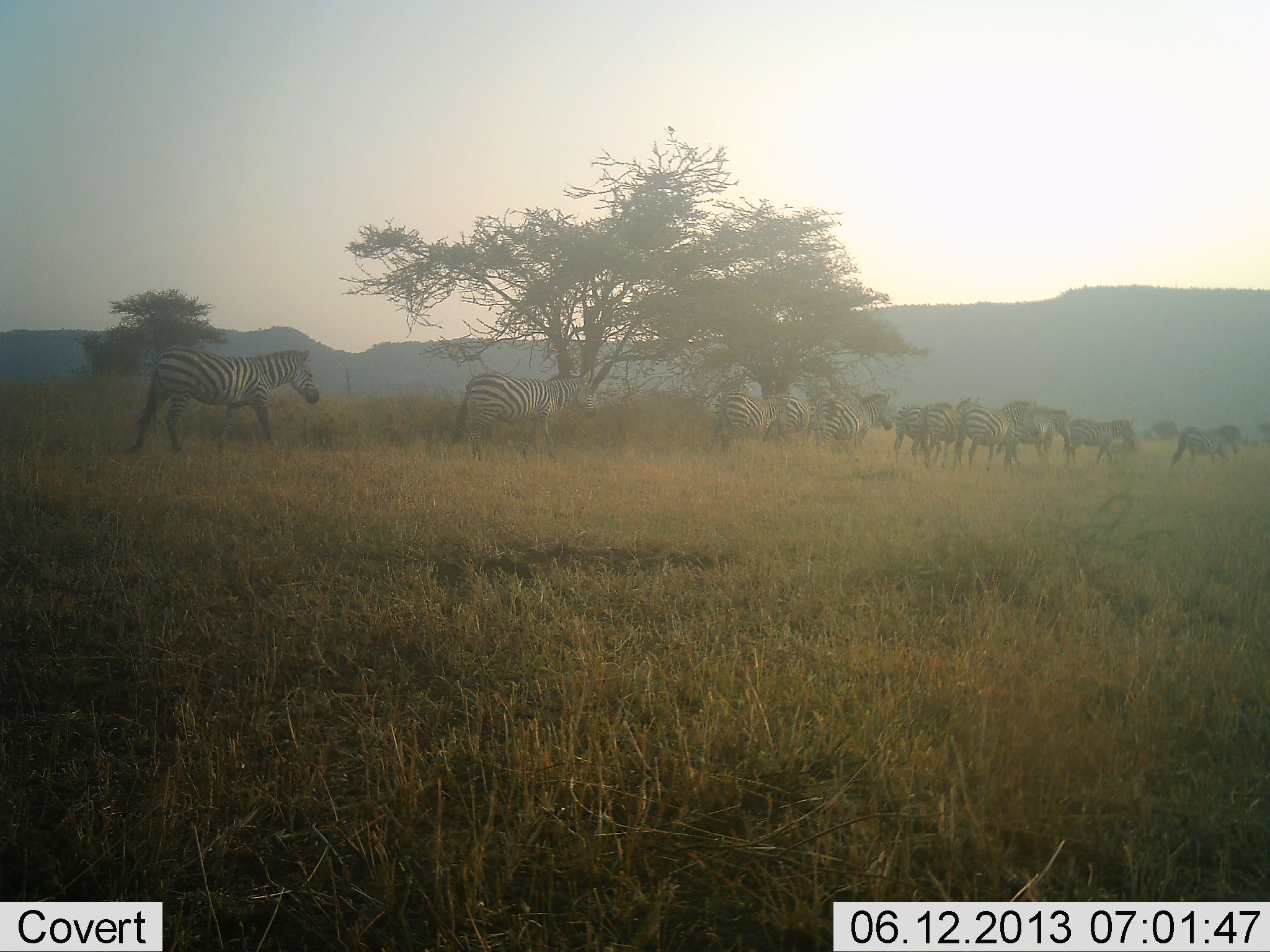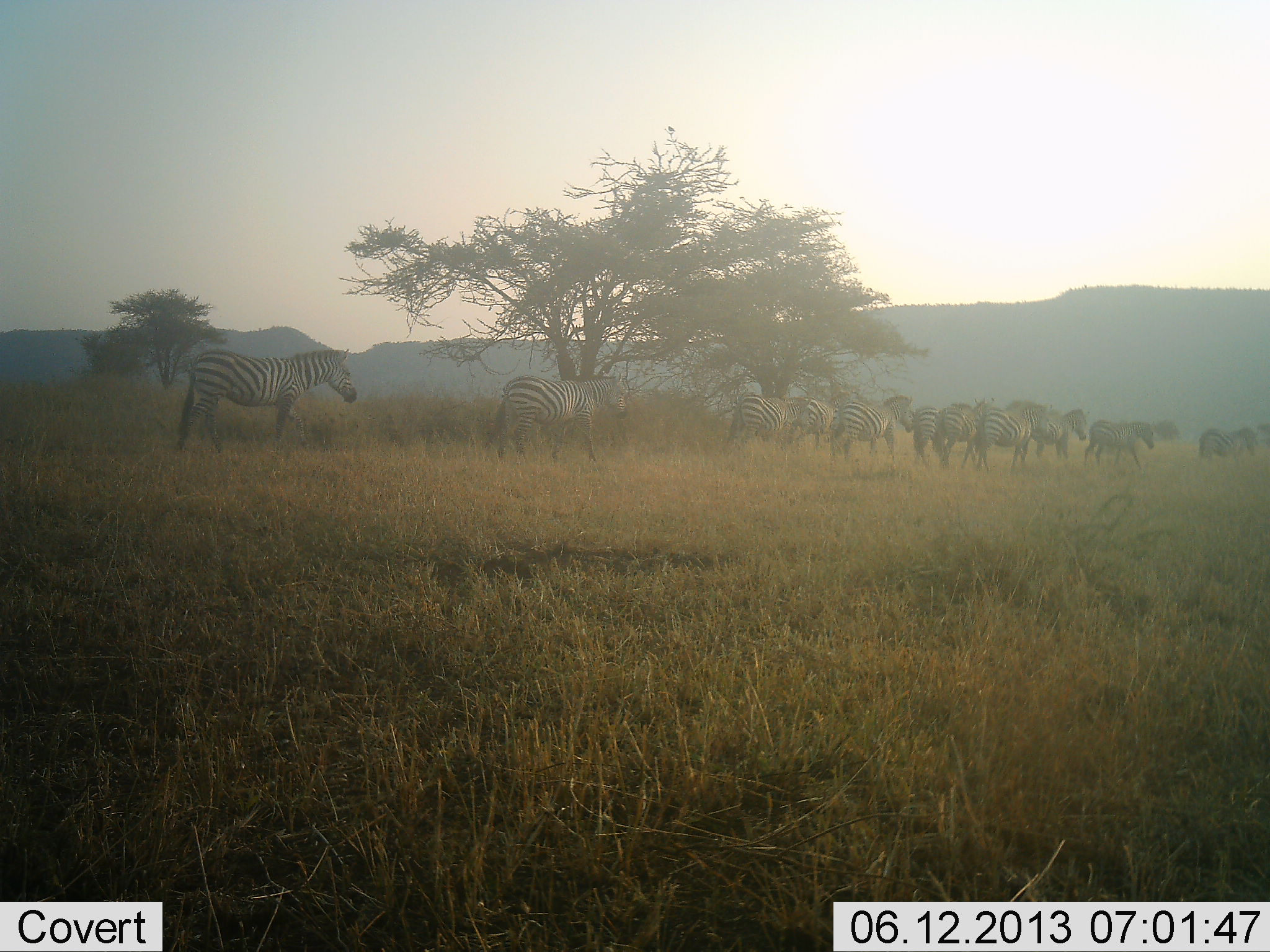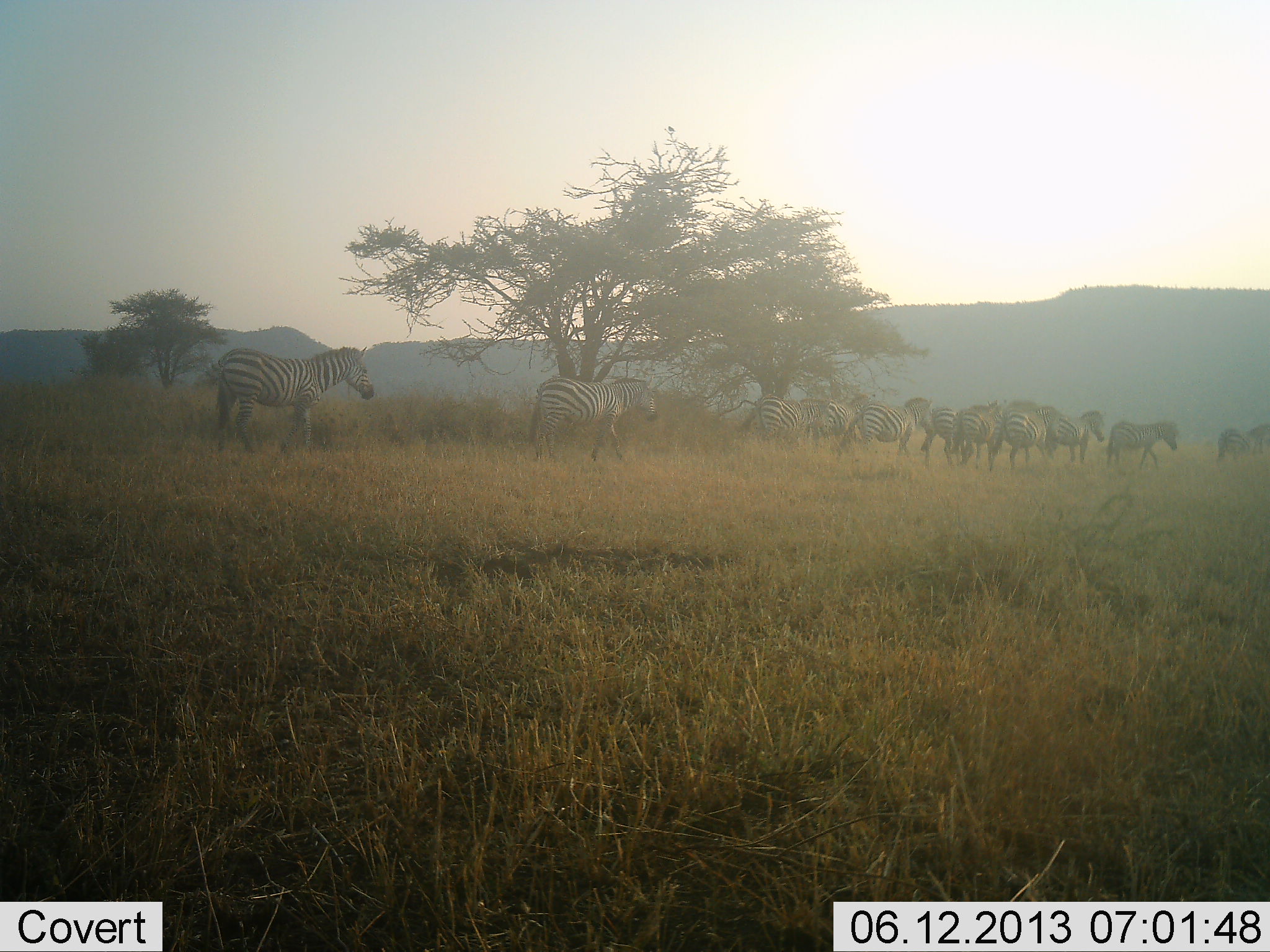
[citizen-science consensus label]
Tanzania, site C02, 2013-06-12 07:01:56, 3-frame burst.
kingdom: Animalia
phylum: Chordata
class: Mammalia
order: Perissodactyla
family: Equidae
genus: Equus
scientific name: Equus quagga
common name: plains zebra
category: zebra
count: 11-50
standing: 0%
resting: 0%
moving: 100%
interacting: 0%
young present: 0%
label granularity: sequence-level